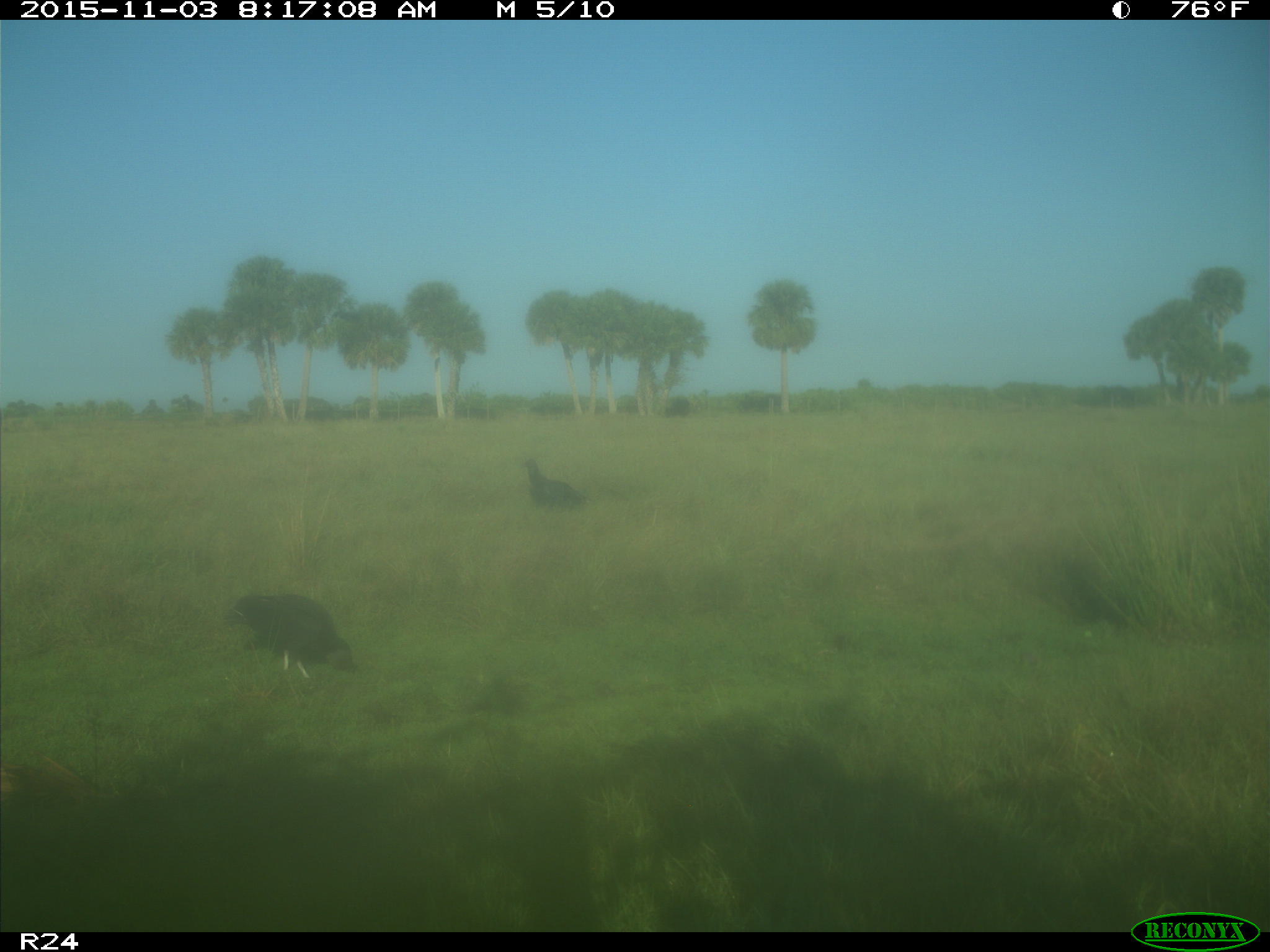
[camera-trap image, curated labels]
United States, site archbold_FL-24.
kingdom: Animalia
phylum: Chordata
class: Aves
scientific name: Aves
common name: birds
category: unidentified bird